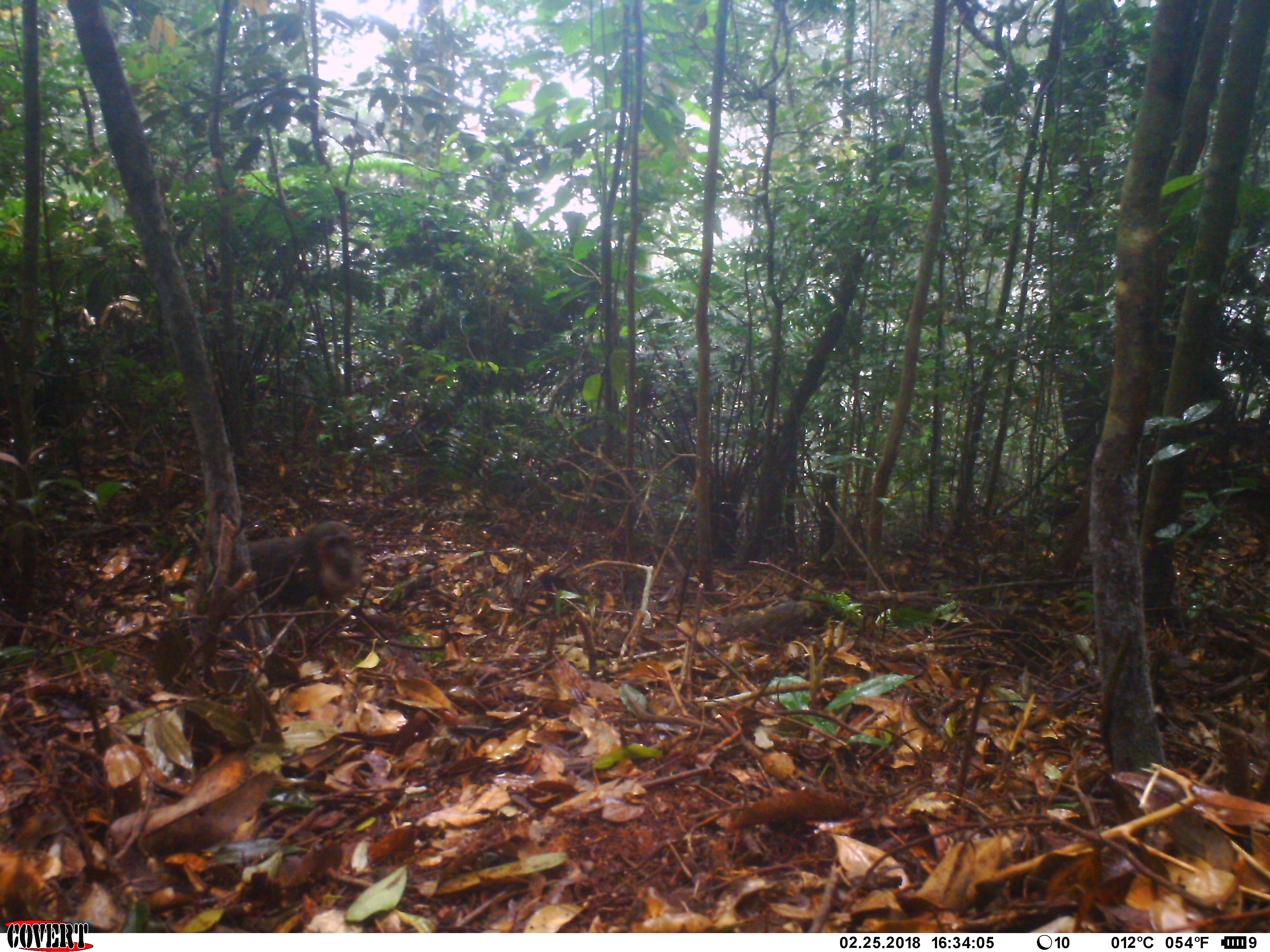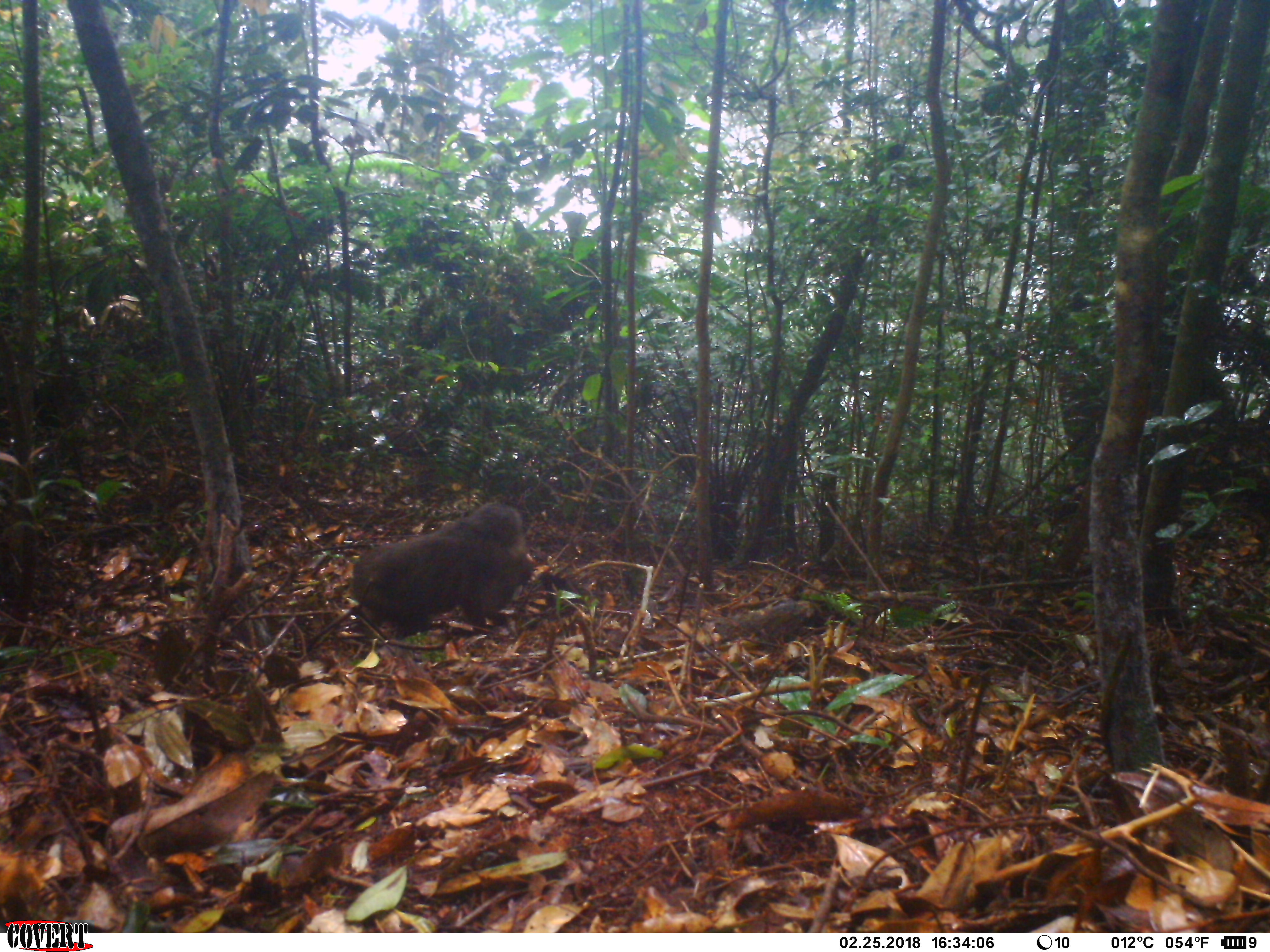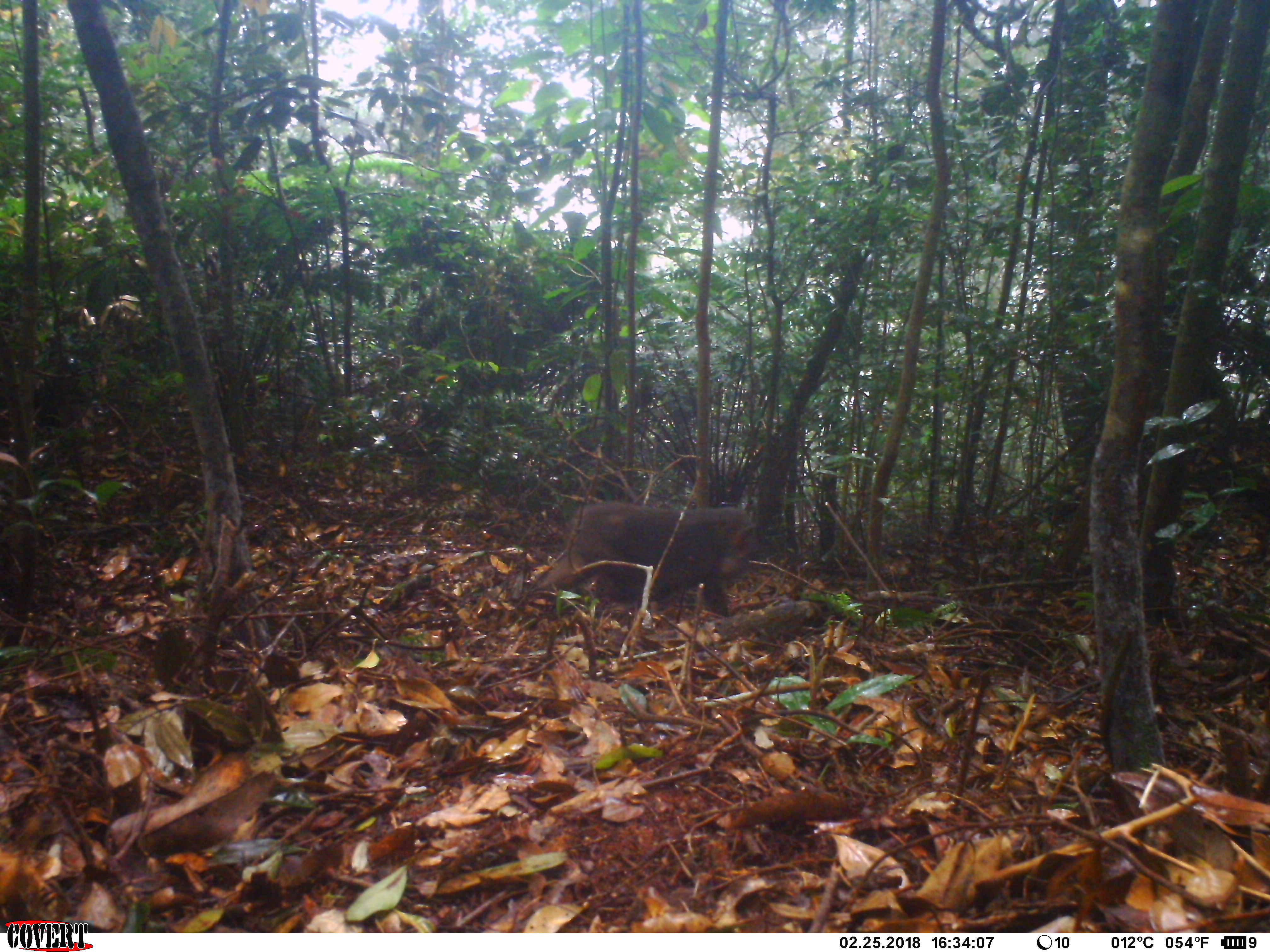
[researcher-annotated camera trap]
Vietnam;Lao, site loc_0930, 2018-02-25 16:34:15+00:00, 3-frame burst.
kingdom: Animalia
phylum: Chordata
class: Mammalia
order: Primates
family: Cercopithecidae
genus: Macaca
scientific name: Macaca arctoides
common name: stump-tailed macaque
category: stump tailed macaque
Stump tailed macaque (stump-tailed macaque) (Macaca arctoides). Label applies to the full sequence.